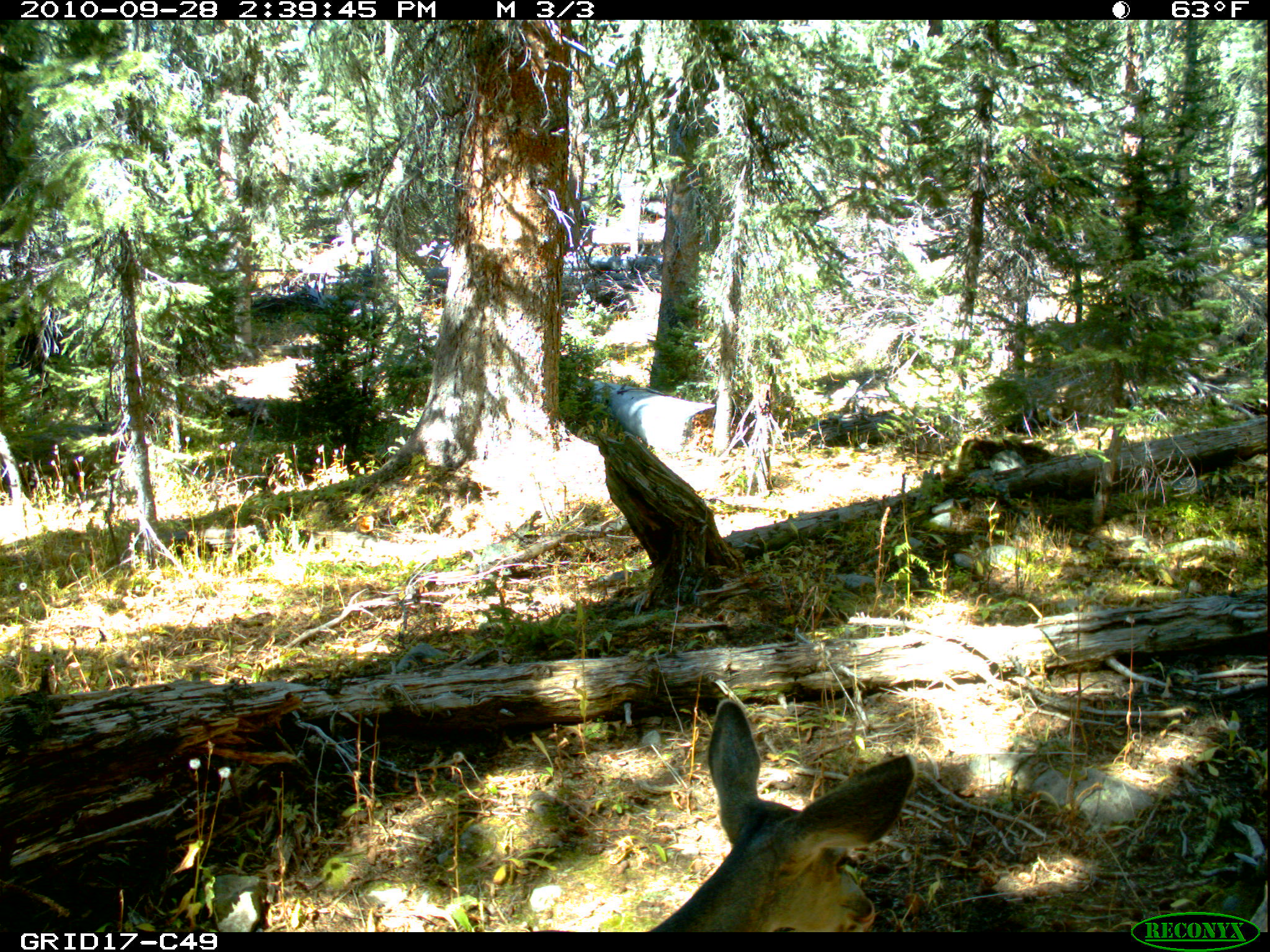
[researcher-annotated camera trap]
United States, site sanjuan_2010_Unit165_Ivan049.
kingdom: Animalia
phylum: Chordata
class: Mammalia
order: Artiodactyla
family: Cervidae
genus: Odocoileus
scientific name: Odocoileus hemionus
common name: mule deer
Odocoileus hemionus (mule deer).